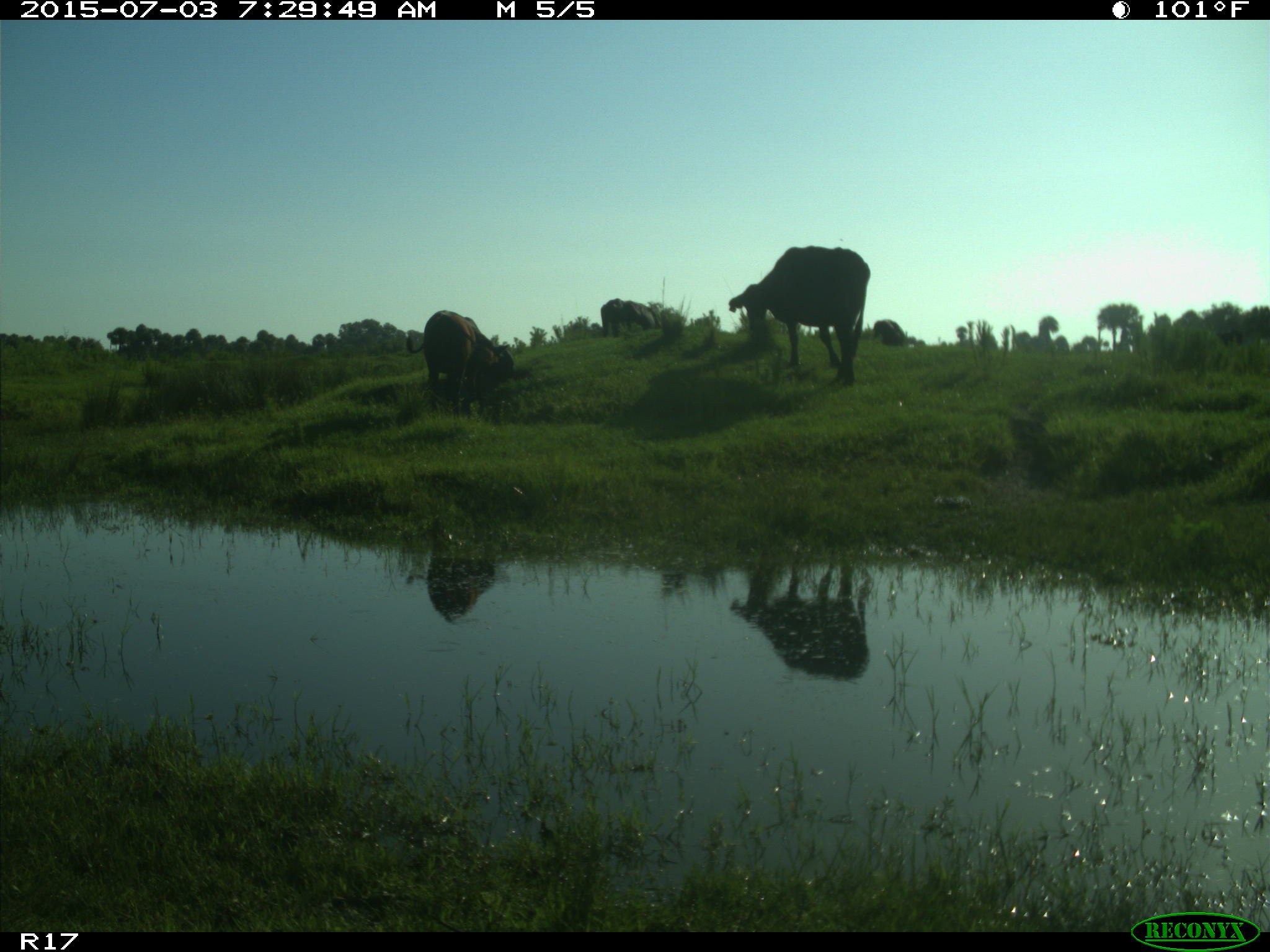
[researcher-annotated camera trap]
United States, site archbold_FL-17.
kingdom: Animalia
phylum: Chordata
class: Mammalia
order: Artiodactyla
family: Bovidae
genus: Bos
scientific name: Bos taurus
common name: domestic cow